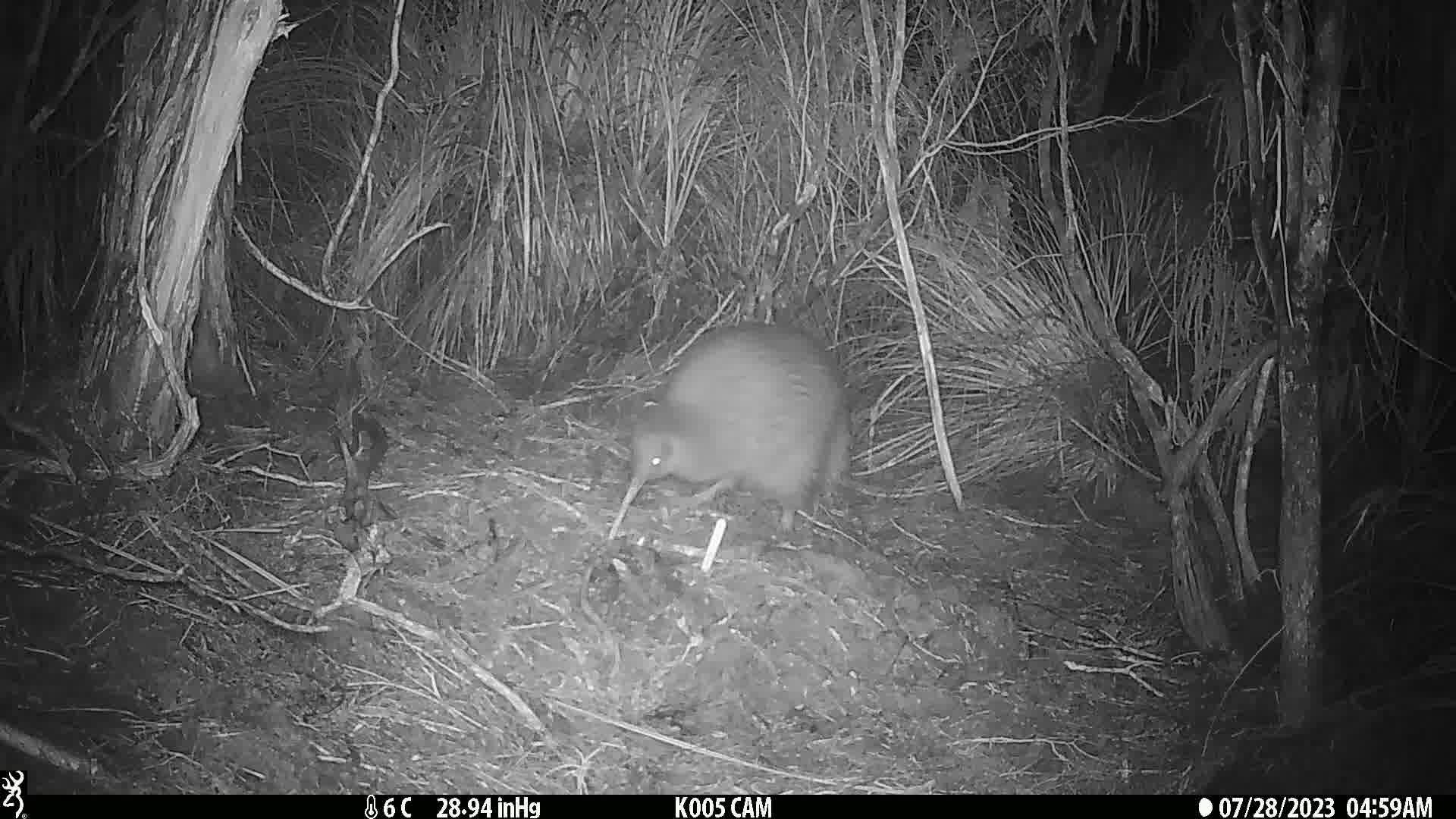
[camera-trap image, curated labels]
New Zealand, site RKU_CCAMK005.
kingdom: Animalia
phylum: Chordata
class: Aves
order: Apterygiformes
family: Apterygidae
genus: Apteryx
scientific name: Apteryx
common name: kiwi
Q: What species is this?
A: Kiwi (Apteryx).